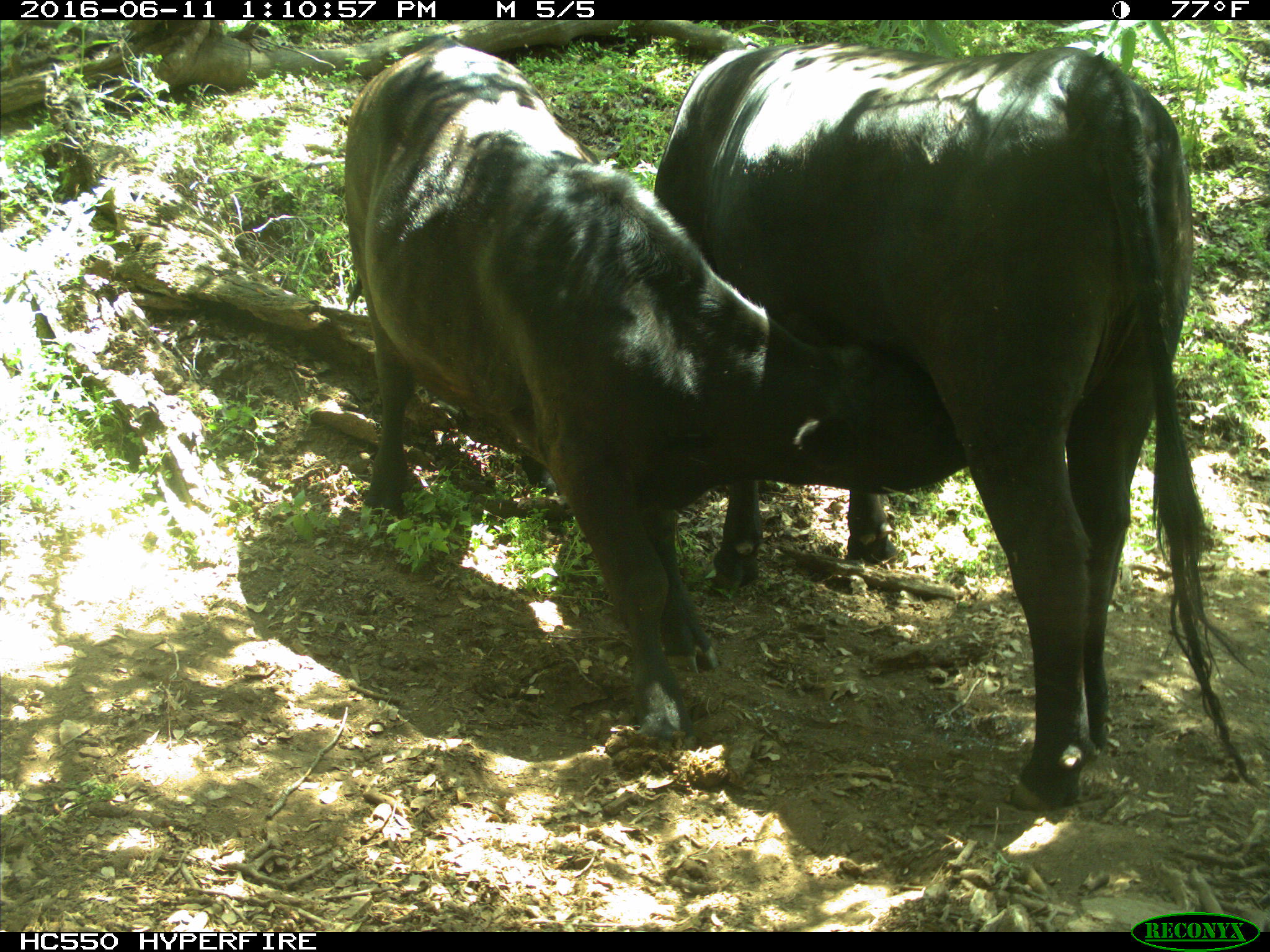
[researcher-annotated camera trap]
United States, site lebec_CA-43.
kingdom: Animalia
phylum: Chordata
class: Mammalia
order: Artiodactyla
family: Bovidae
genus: Bos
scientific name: Bos taurus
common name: domestic cow